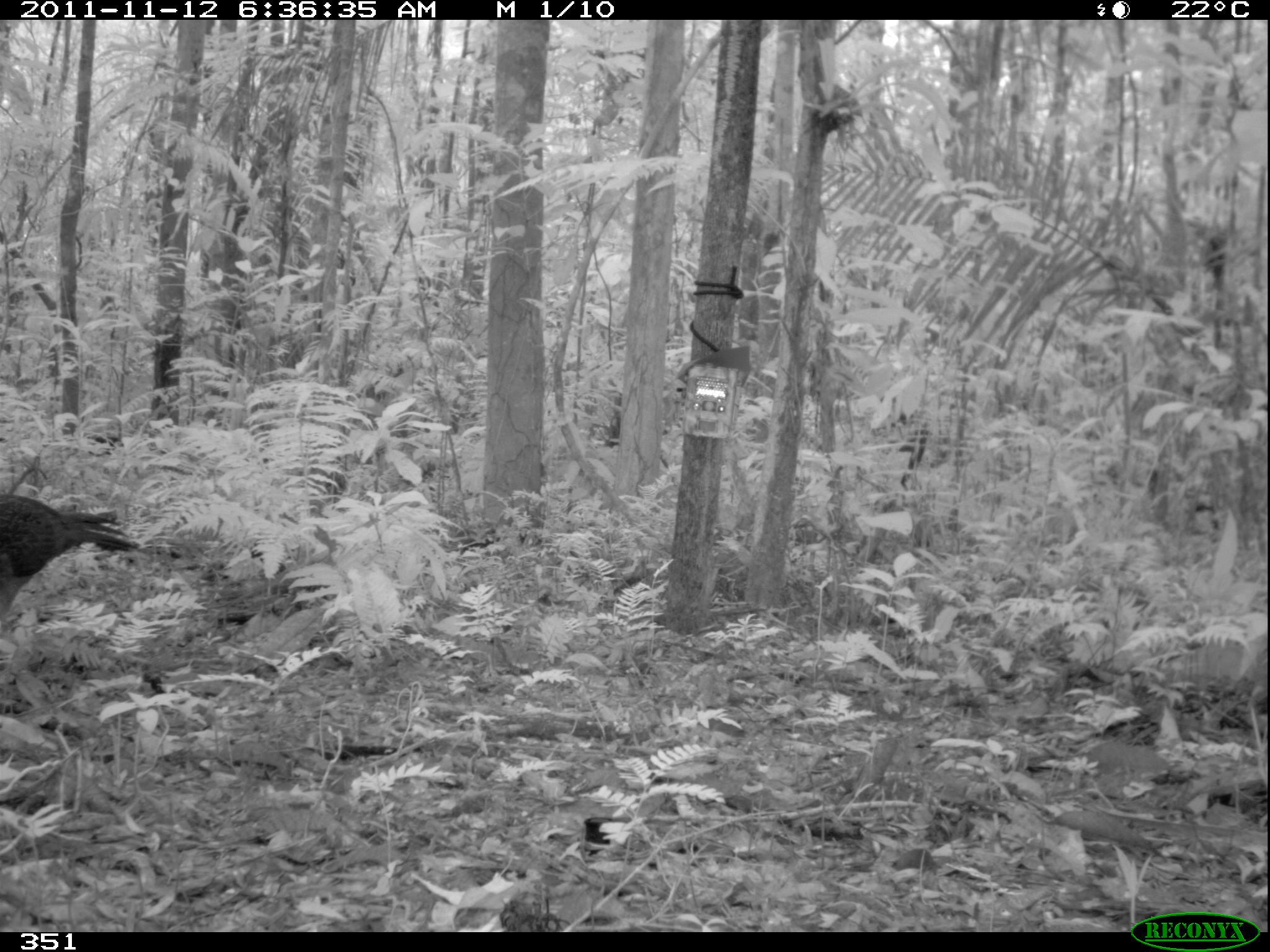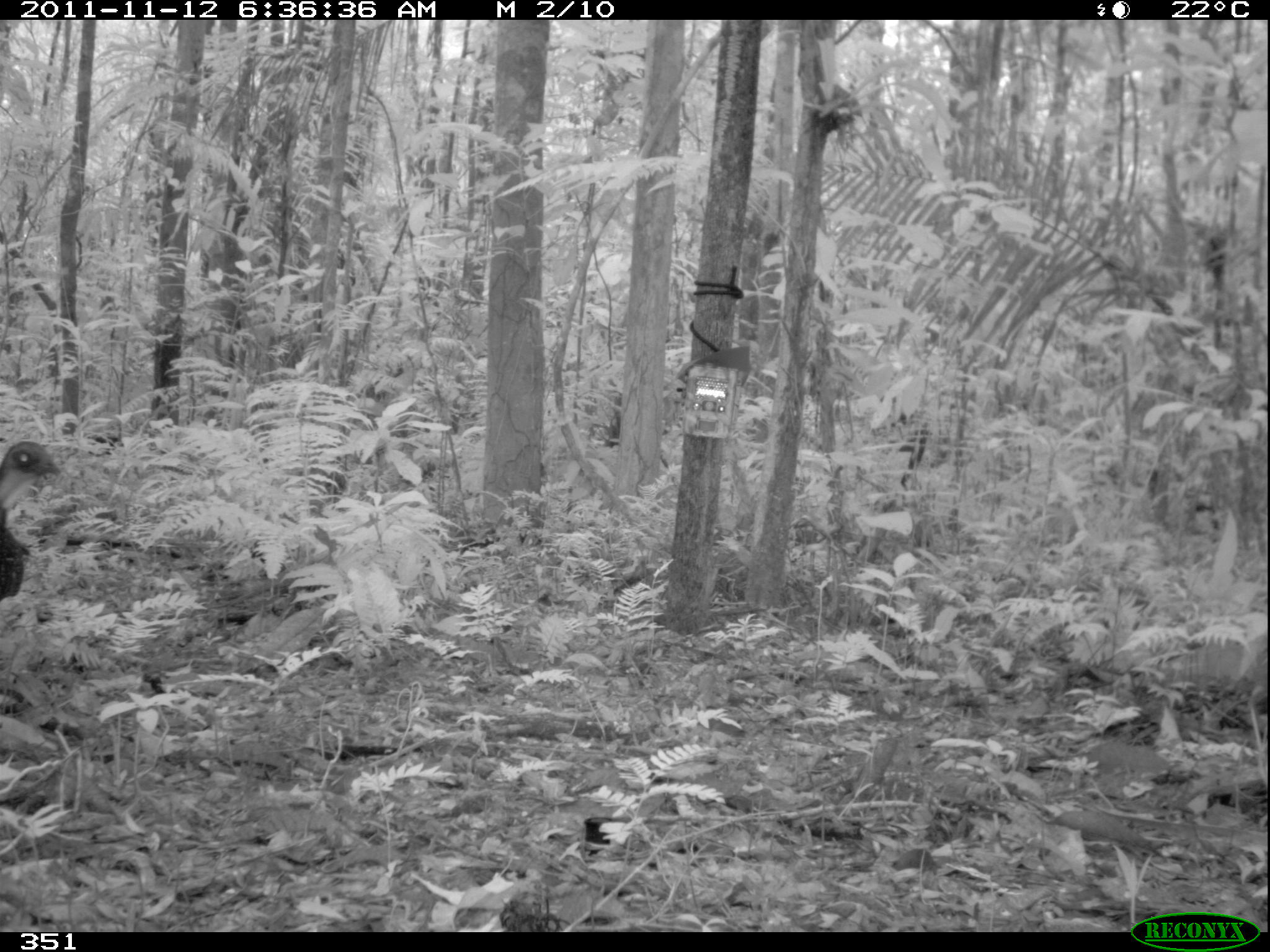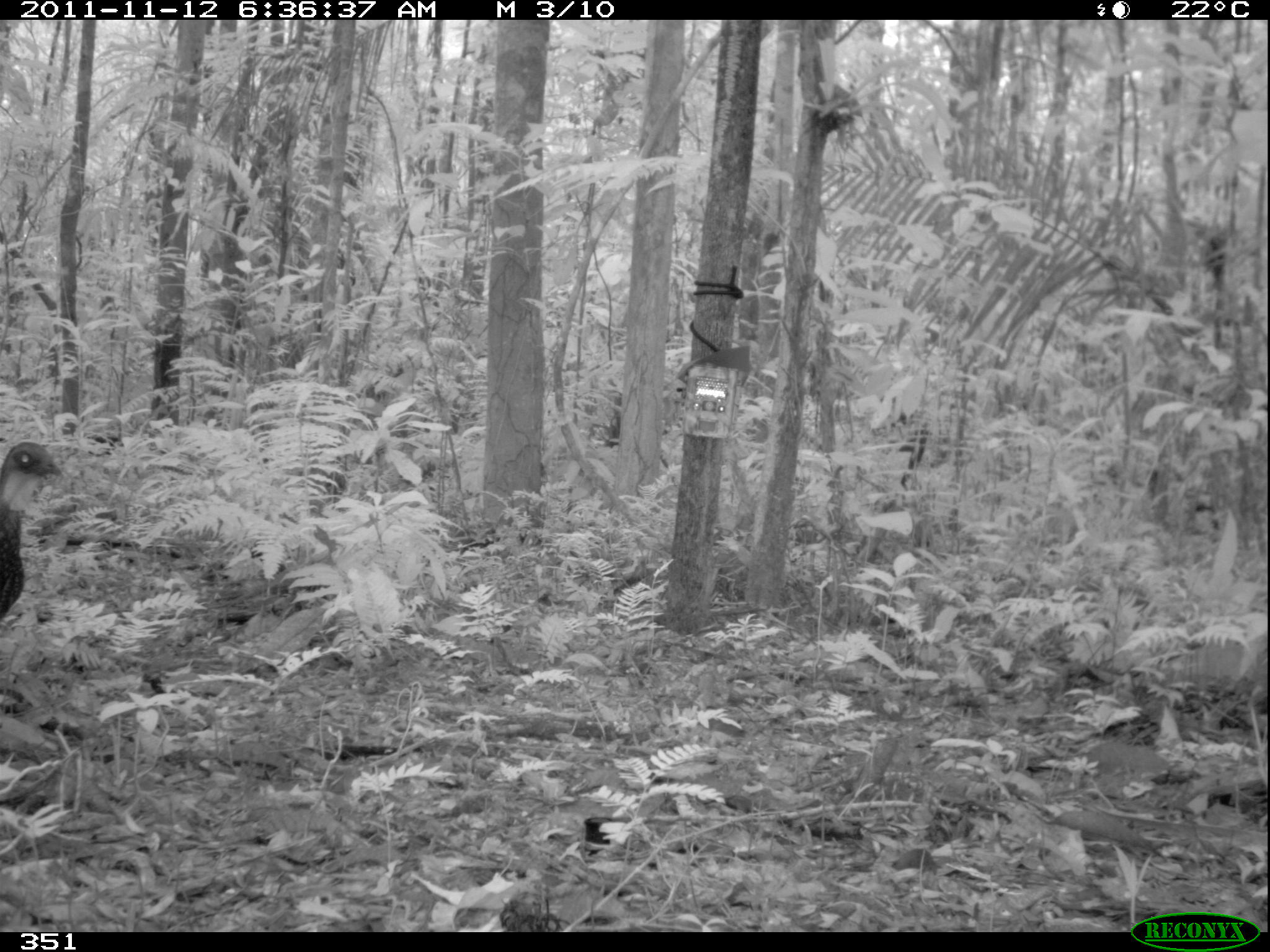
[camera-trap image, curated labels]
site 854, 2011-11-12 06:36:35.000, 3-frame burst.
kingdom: Animalia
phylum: Chordata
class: Aves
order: Galliformes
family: Cracidae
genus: Penelope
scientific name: Penelope jacquacu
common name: spix's guan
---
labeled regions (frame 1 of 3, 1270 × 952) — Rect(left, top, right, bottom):
penelope jacquacu: Rect(0, 494, 140, 624)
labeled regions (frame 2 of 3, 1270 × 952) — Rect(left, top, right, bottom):
penelope jacquacu: Rect(0, 437, 60, 596)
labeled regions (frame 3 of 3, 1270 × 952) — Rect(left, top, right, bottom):
penelope jacquacu: Rect(0, 442, 61, 612)